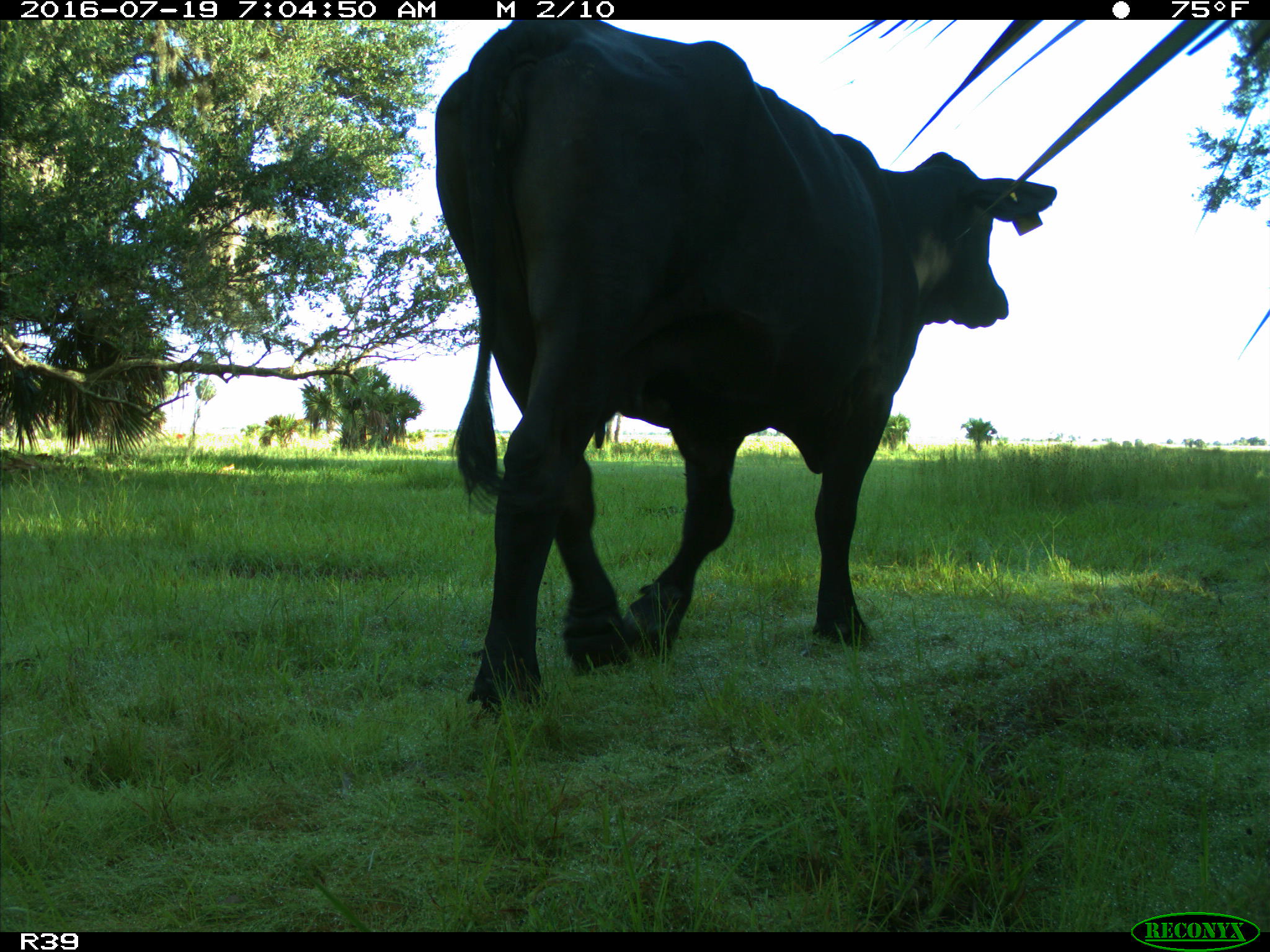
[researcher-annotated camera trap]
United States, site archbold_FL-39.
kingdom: Animalia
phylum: Chordata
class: Mammalia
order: Artiodactyla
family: Bovidae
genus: Bos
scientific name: Bos taurus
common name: domestic cow